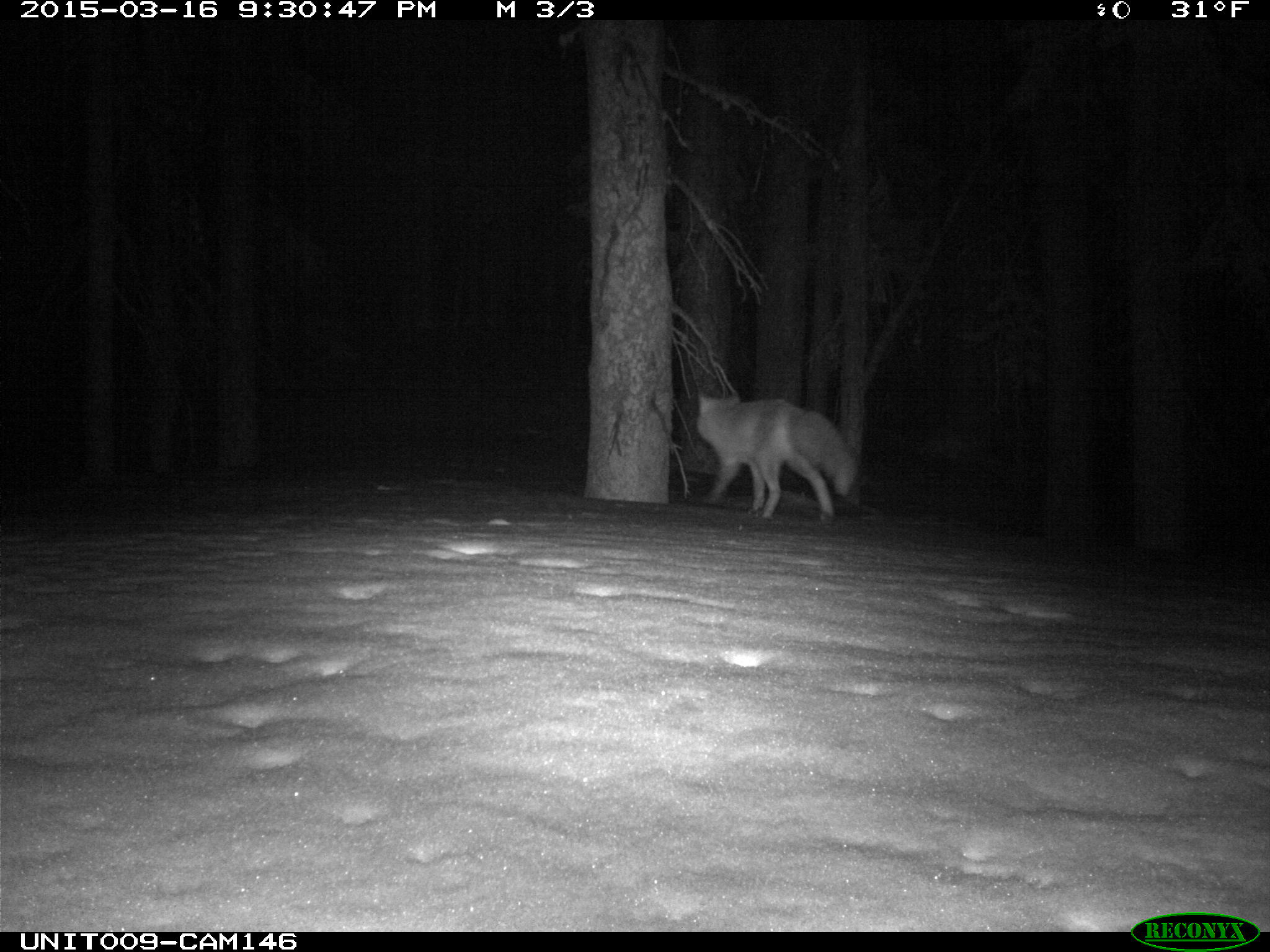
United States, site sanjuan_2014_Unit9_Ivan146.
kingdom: Animalia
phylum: Chordata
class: Mammalia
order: Carnivora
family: Canidae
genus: Vulpes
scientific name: Vulpes vulpes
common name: red fox